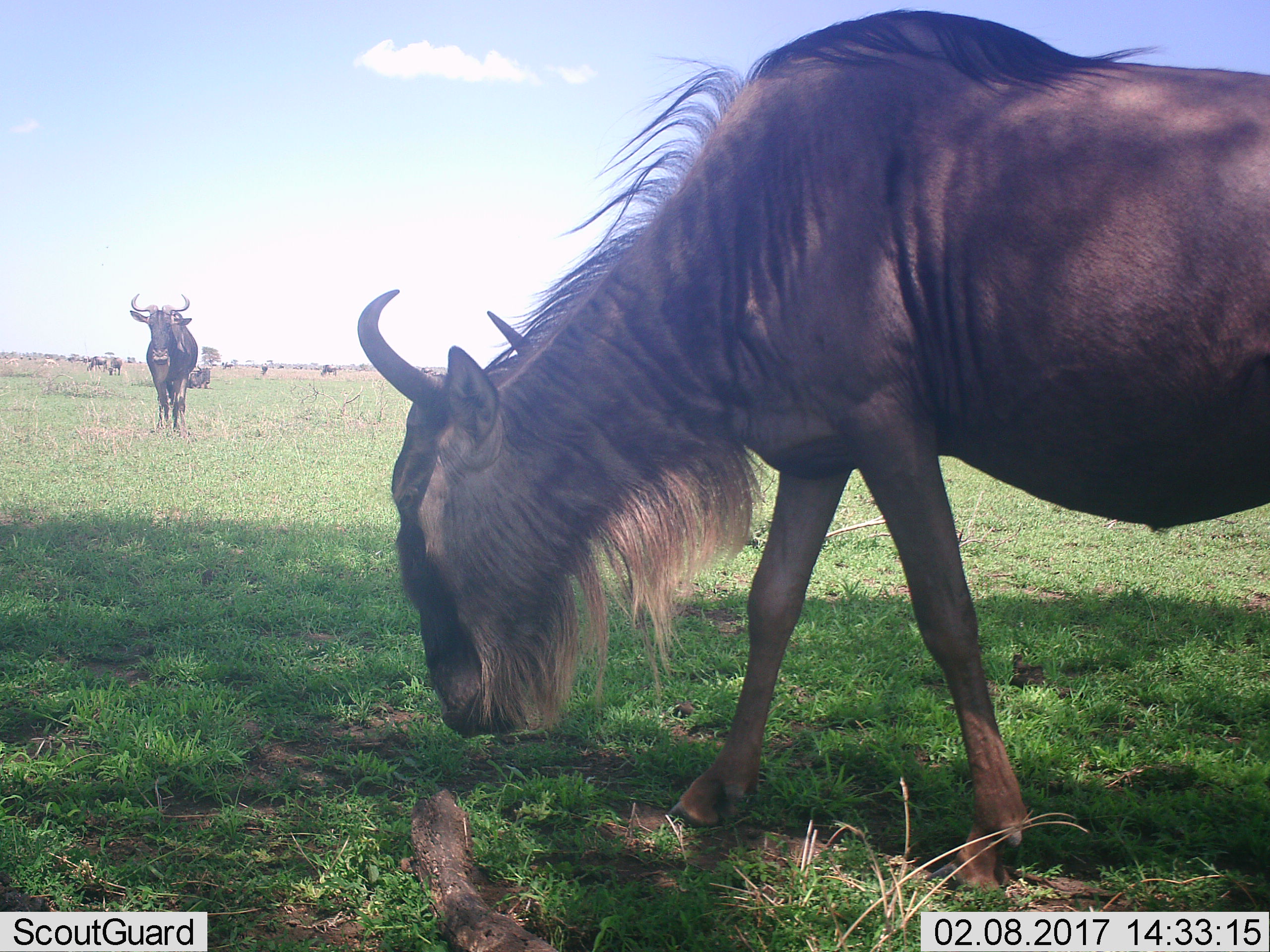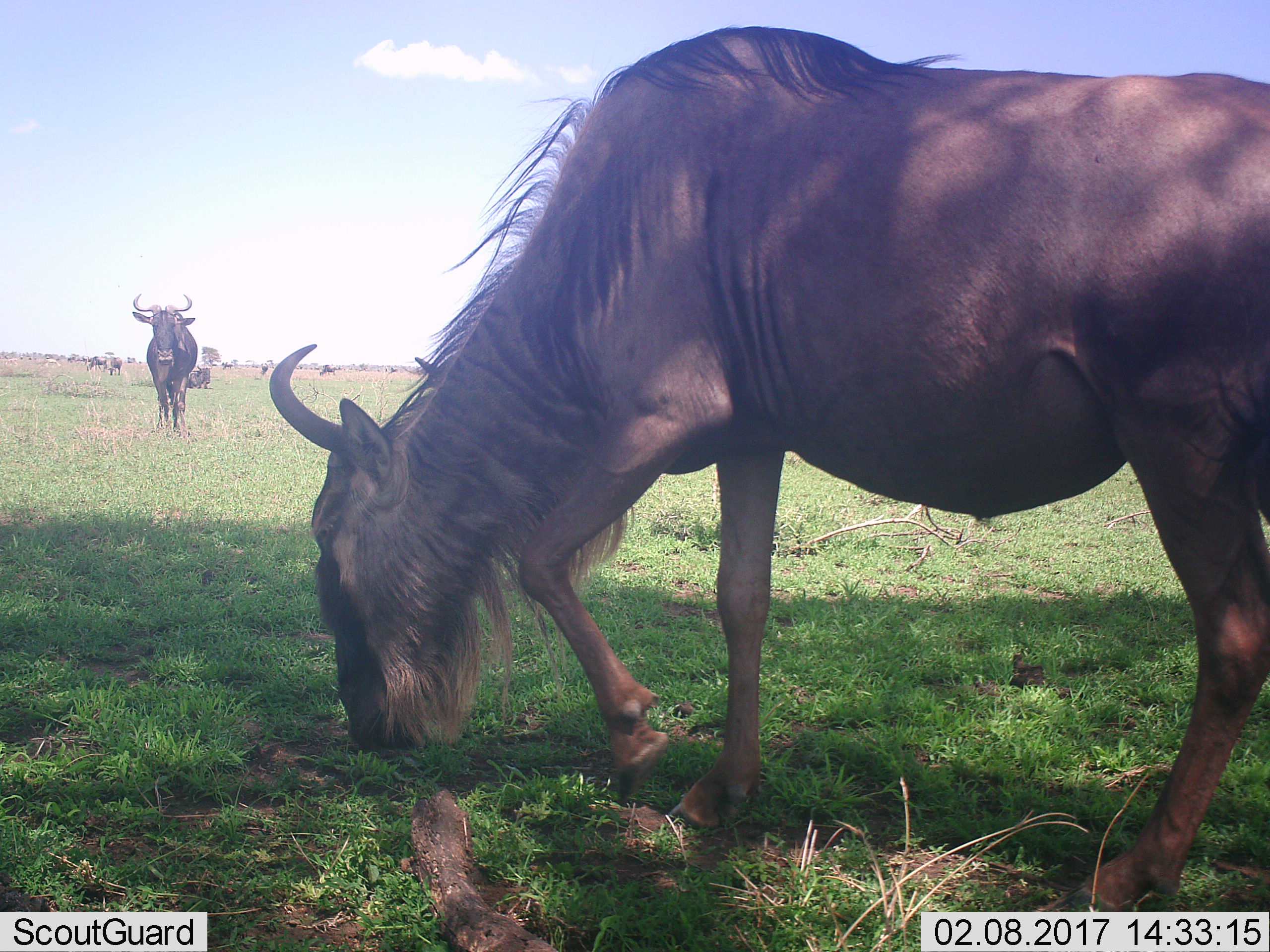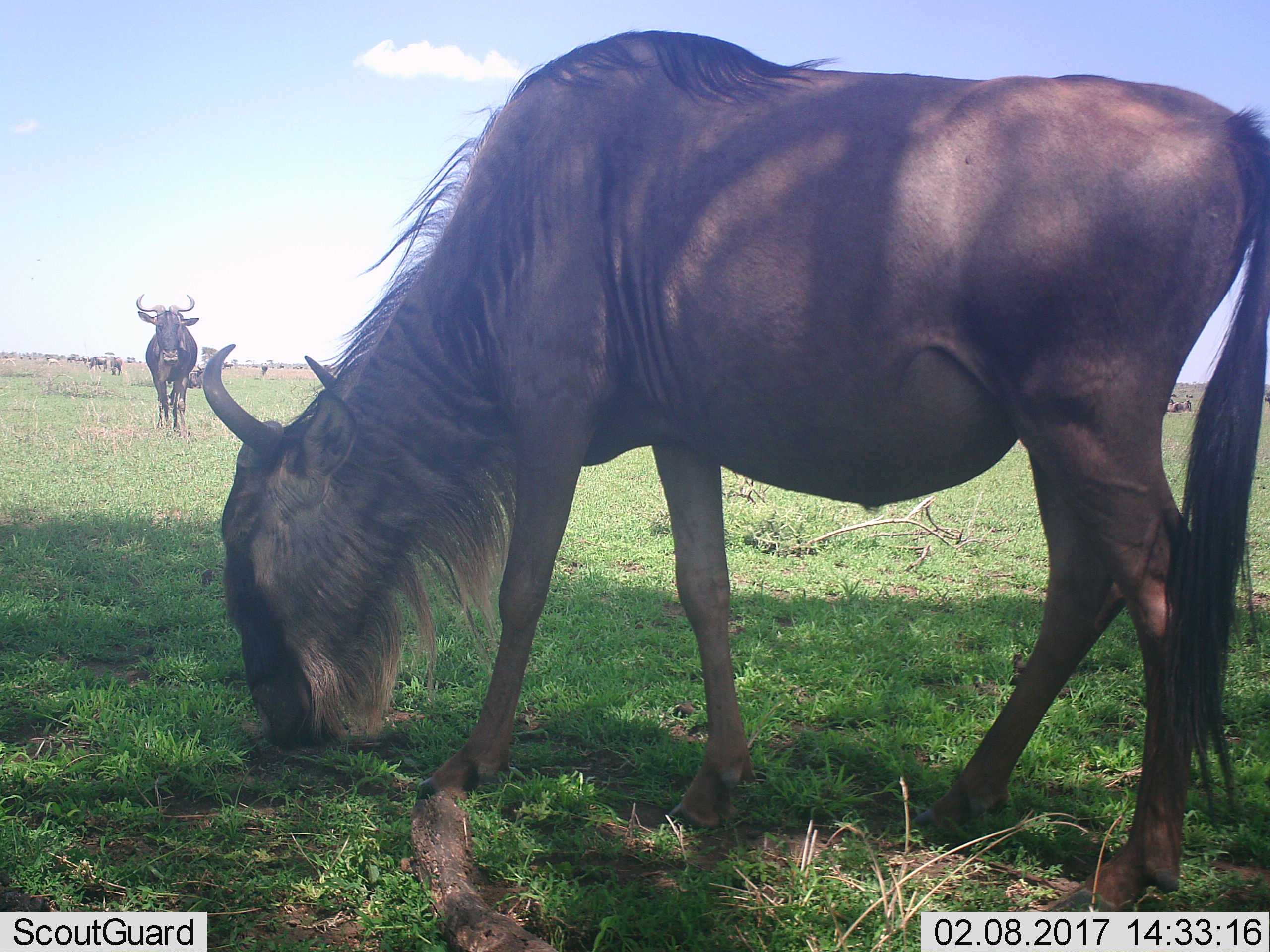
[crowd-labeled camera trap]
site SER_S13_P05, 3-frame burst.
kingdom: Animalia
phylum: Chordata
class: Mammalia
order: Artiodactyla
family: Bovidae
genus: Connochaetes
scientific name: Connochaetes taurinus taurinus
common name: blue wildebeest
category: wildebeestblue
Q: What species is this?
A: Wildebeestblue (blue wildebeest) (Connochaetes taurinus taurinus).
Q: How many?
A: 7.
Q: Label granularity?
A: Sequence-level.